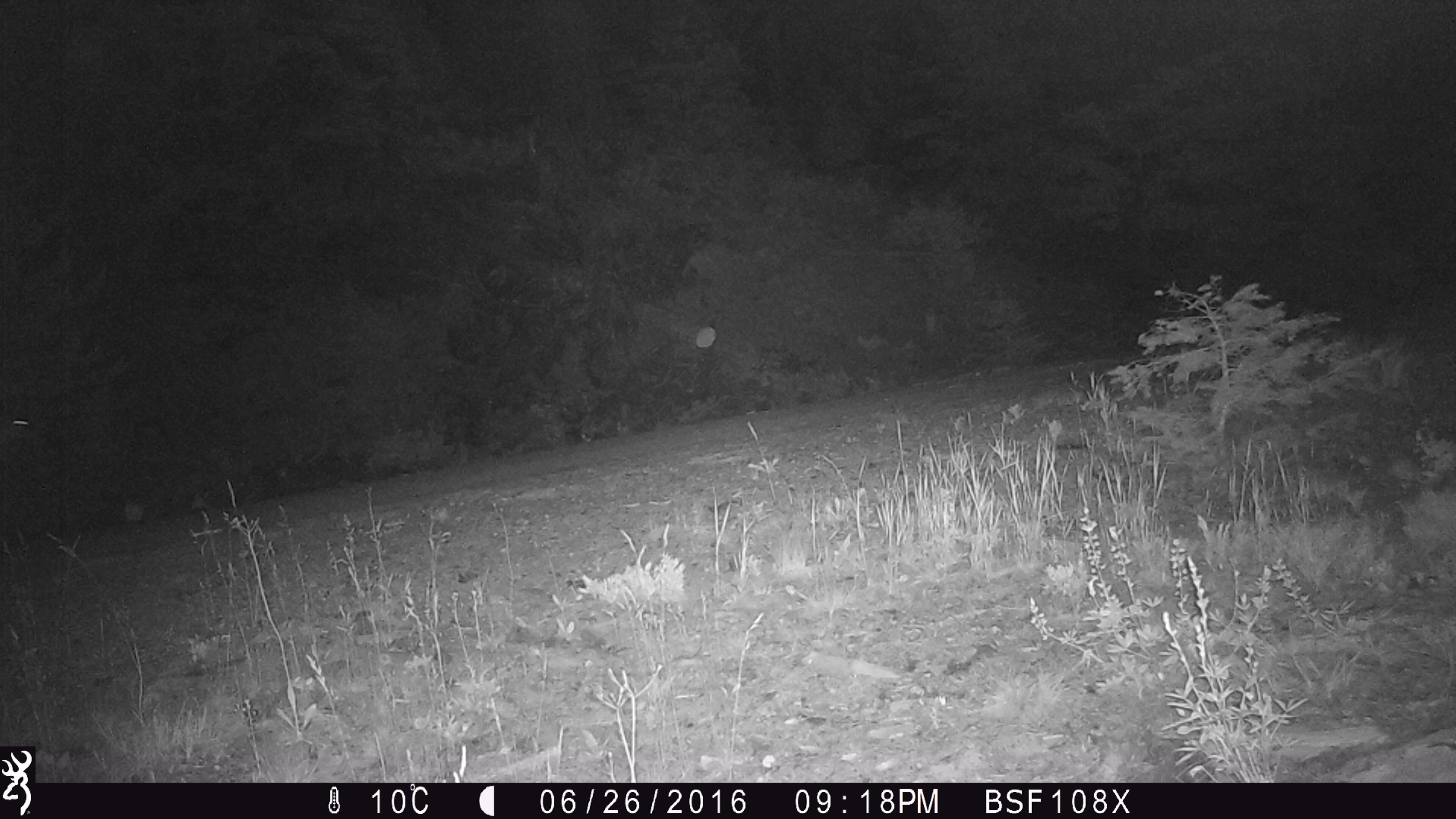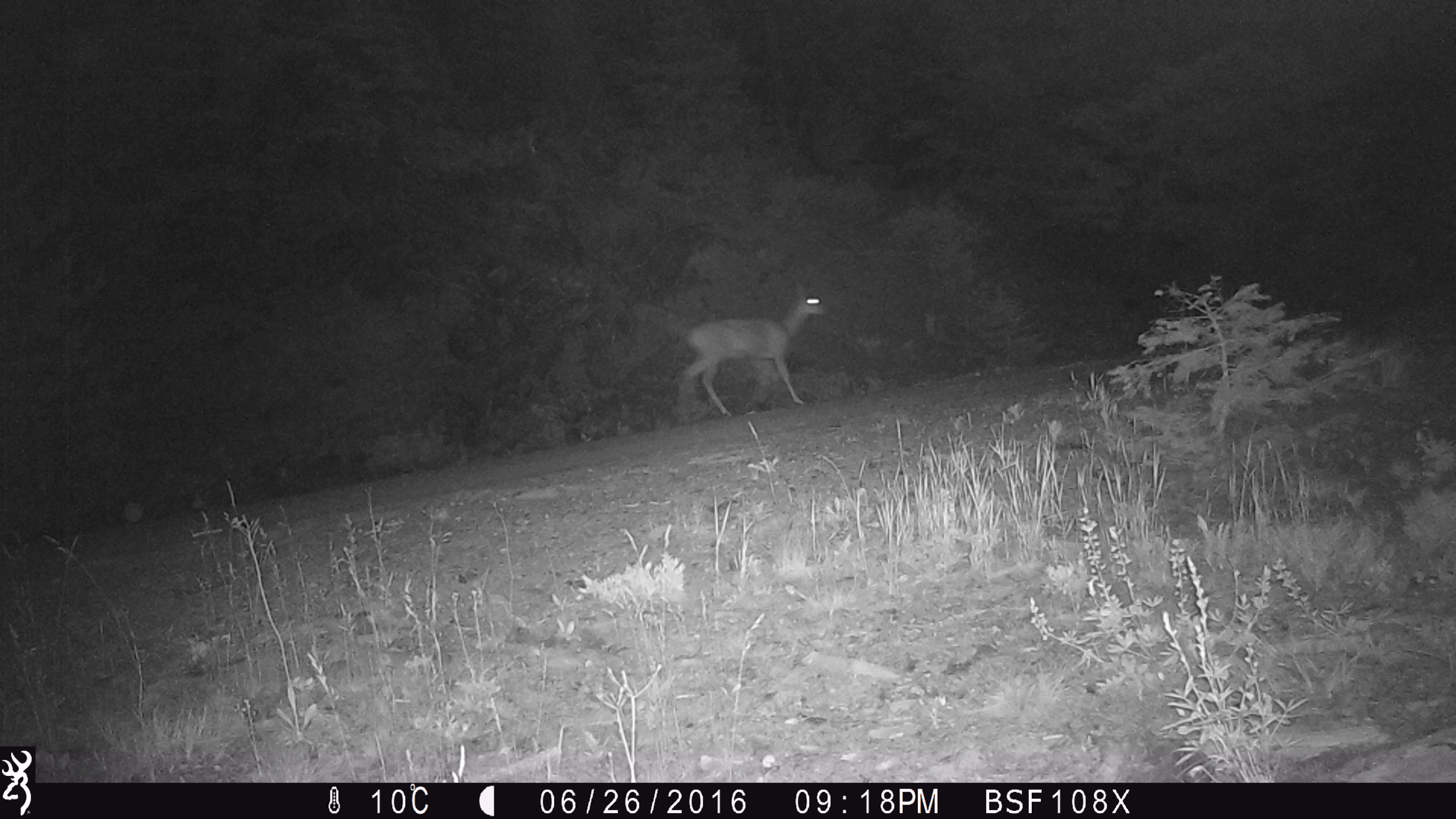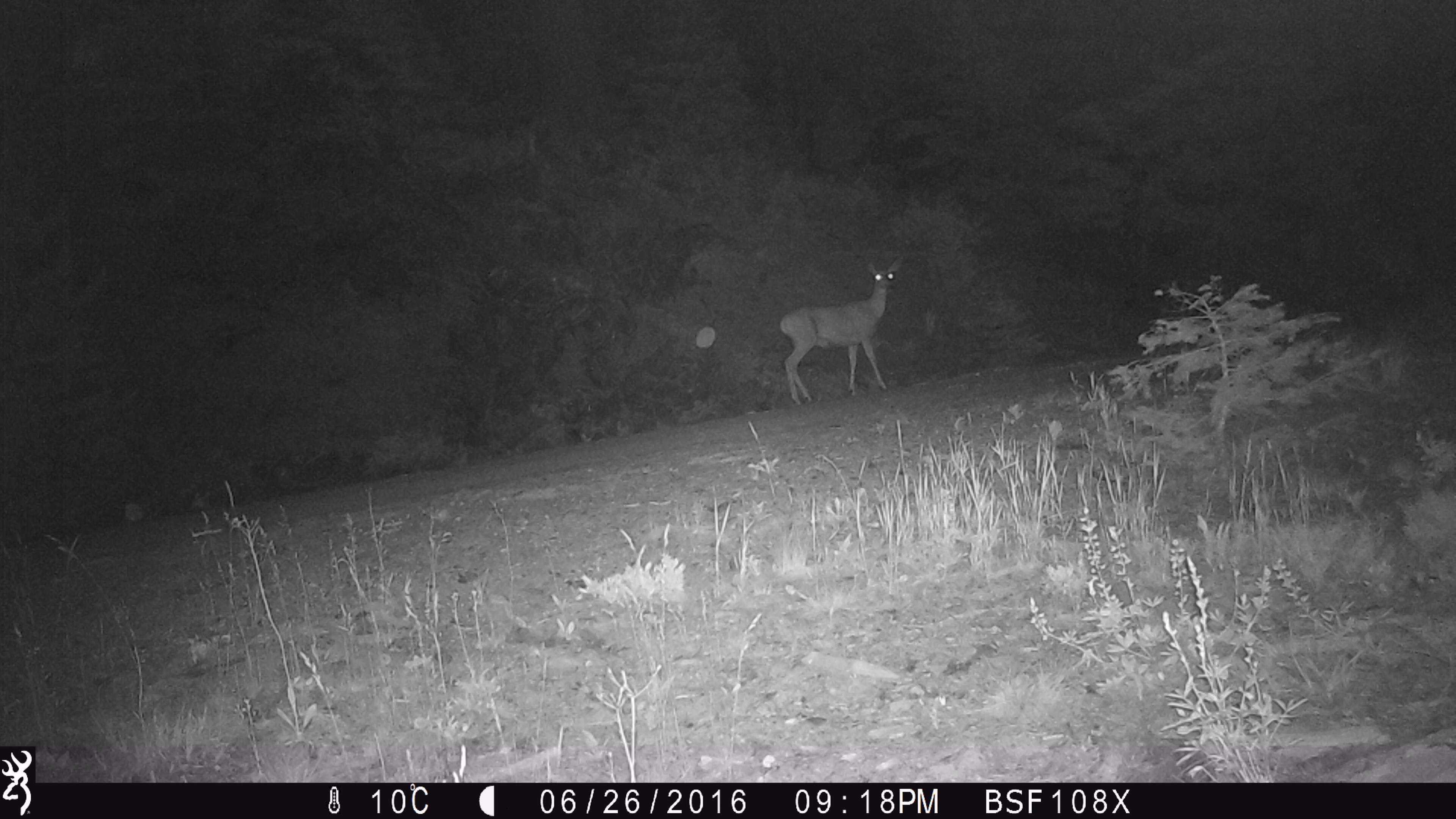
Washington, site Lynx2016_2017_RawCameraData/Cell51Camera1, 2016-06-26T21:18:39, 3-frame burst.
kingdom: Animalia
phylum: Chordata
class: Mammalia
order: Artiodactyla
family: Cervidae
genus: Odocoileus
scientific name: Odocoileus hemionus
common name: mule deer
Odocoileus hemionus (mule deer). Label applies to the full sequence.